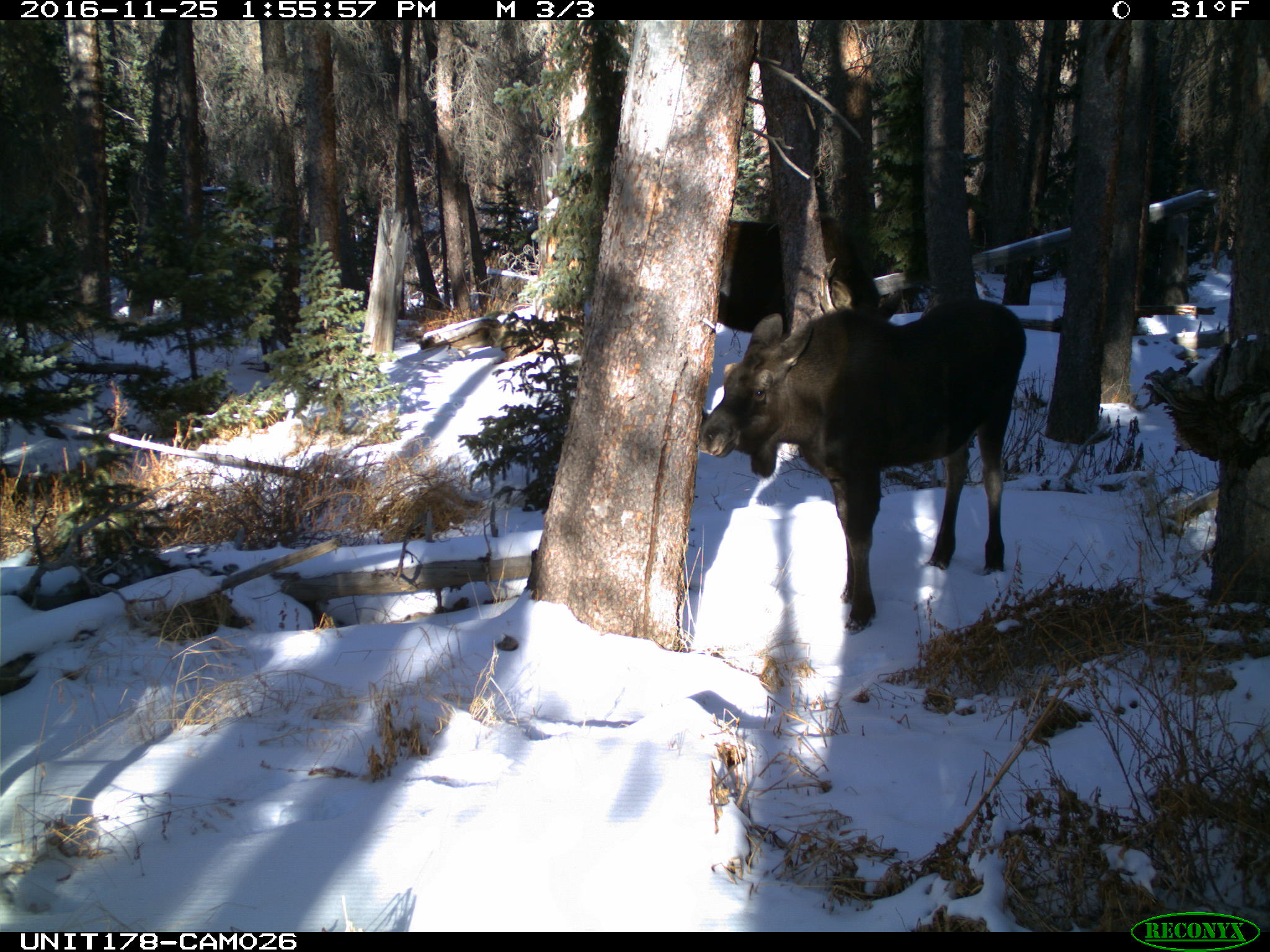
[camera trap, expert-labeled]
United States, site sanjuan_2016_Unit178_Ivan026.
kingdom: Animalia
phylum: Chordata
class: Mammalia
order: Artiodactyla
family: Cervidae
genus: Alces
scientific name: Alces alces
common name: moose